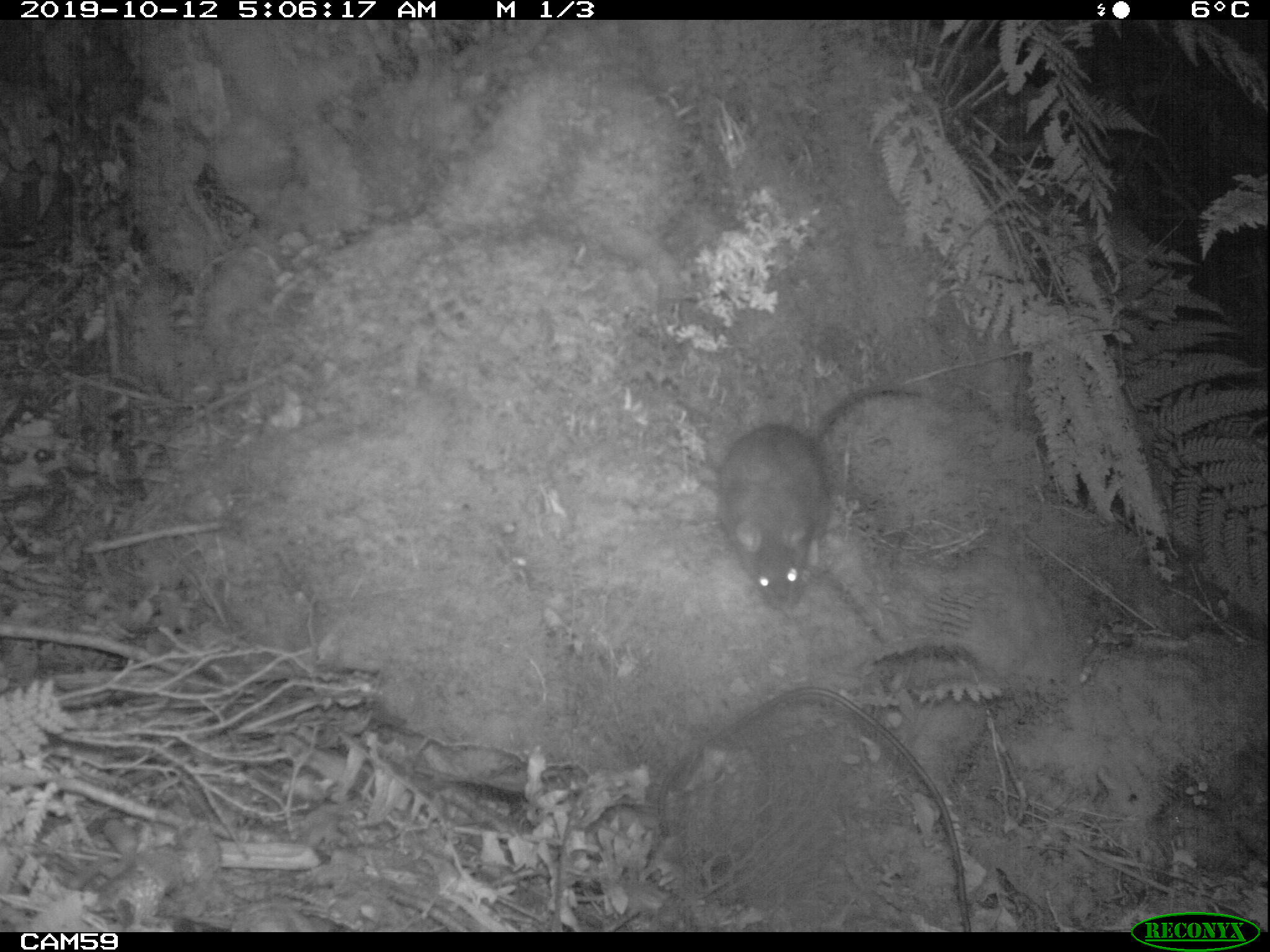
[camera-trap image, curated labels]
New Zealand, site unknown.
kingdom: Animalia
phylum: Chordata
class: Mammalia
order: Rodentia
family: Muridae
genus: Rattus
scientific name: Rattus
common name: rat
Rat (Rattus).